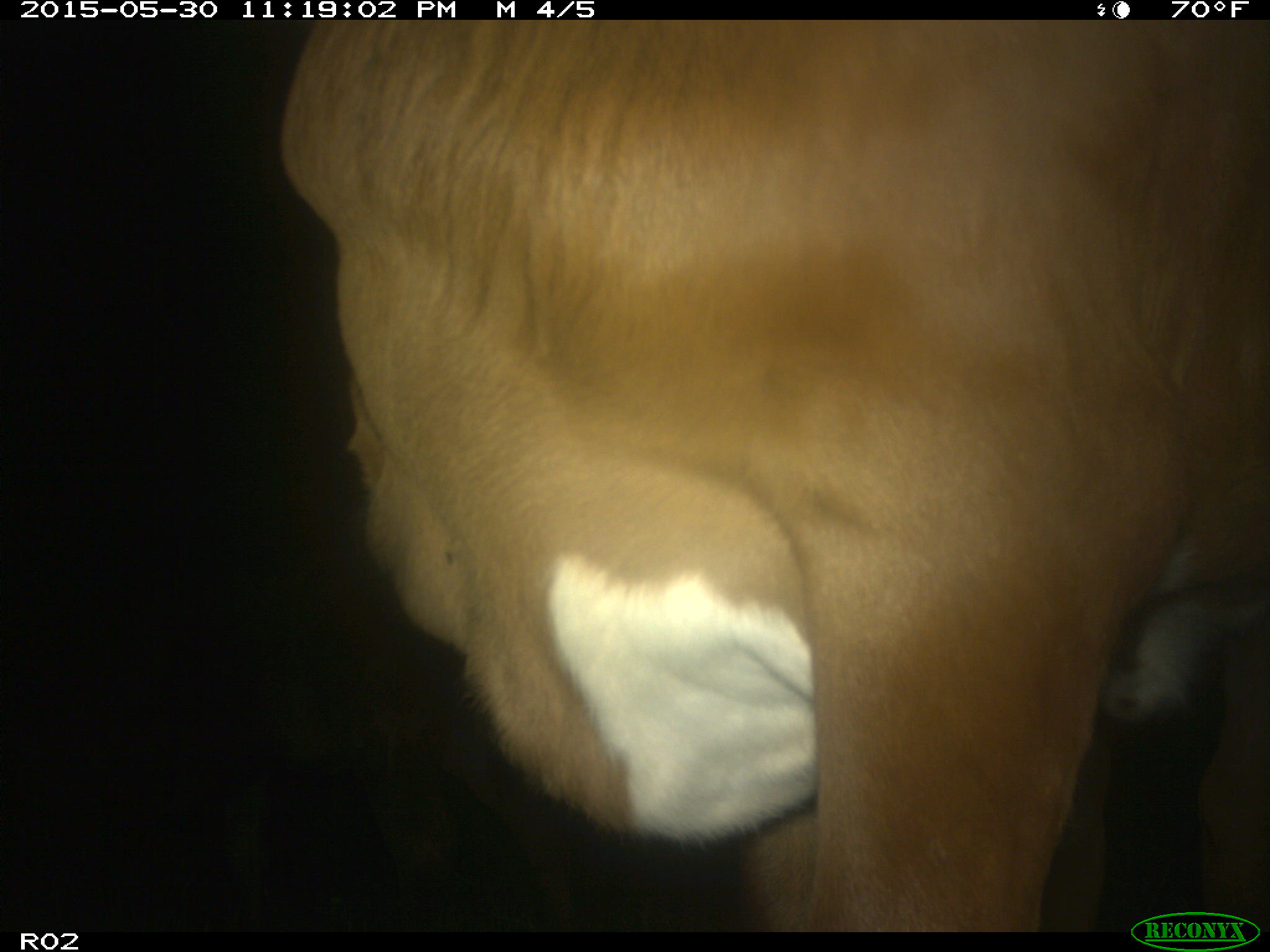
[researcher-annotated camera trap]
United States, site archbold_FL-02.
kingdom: Animalia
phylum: Chordata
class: Mammalia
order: Artiodactyla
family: Bovidae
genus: Bos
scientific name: Bos taurus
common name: domestic cow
Bos taurus (domestic cow).